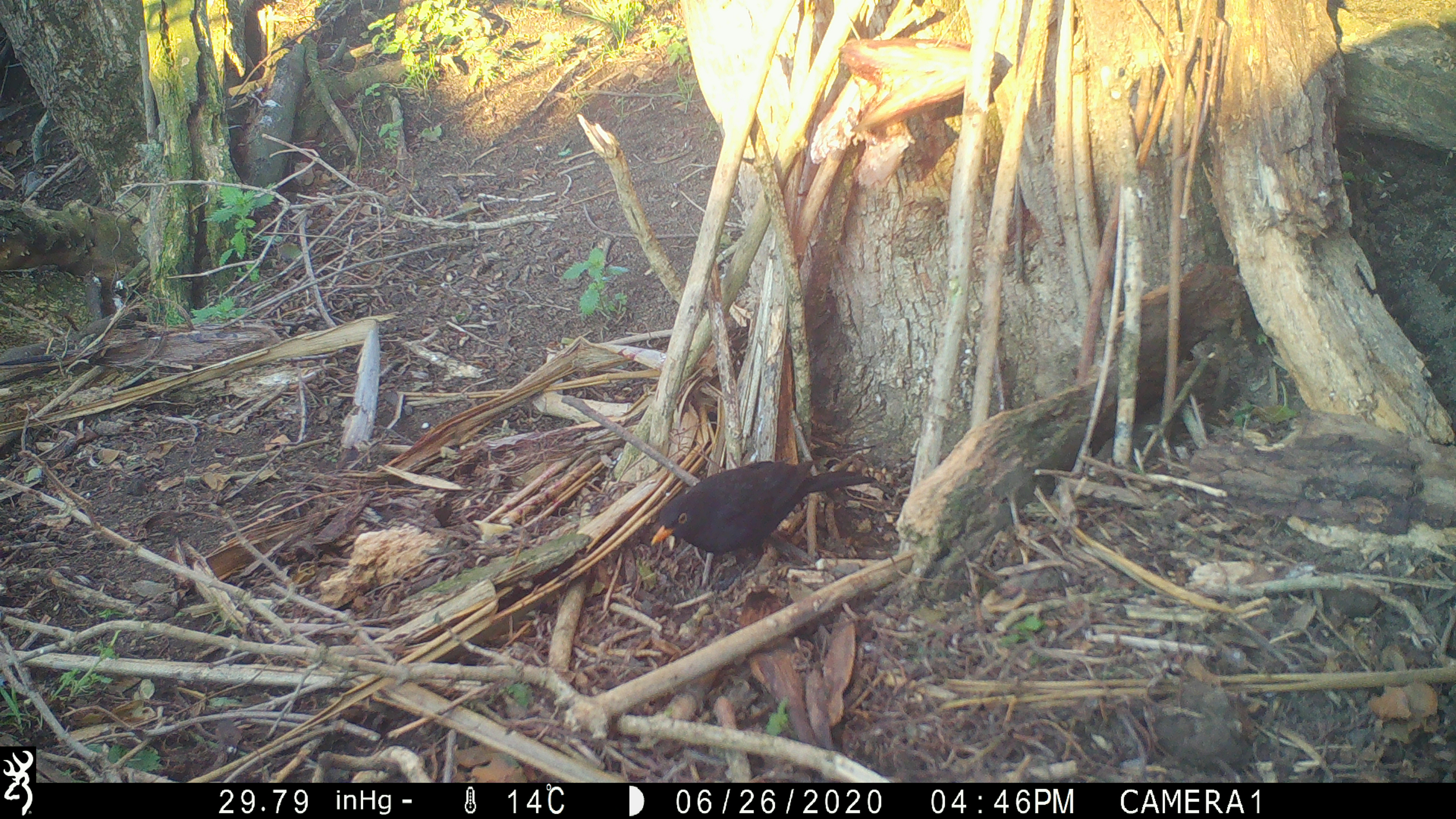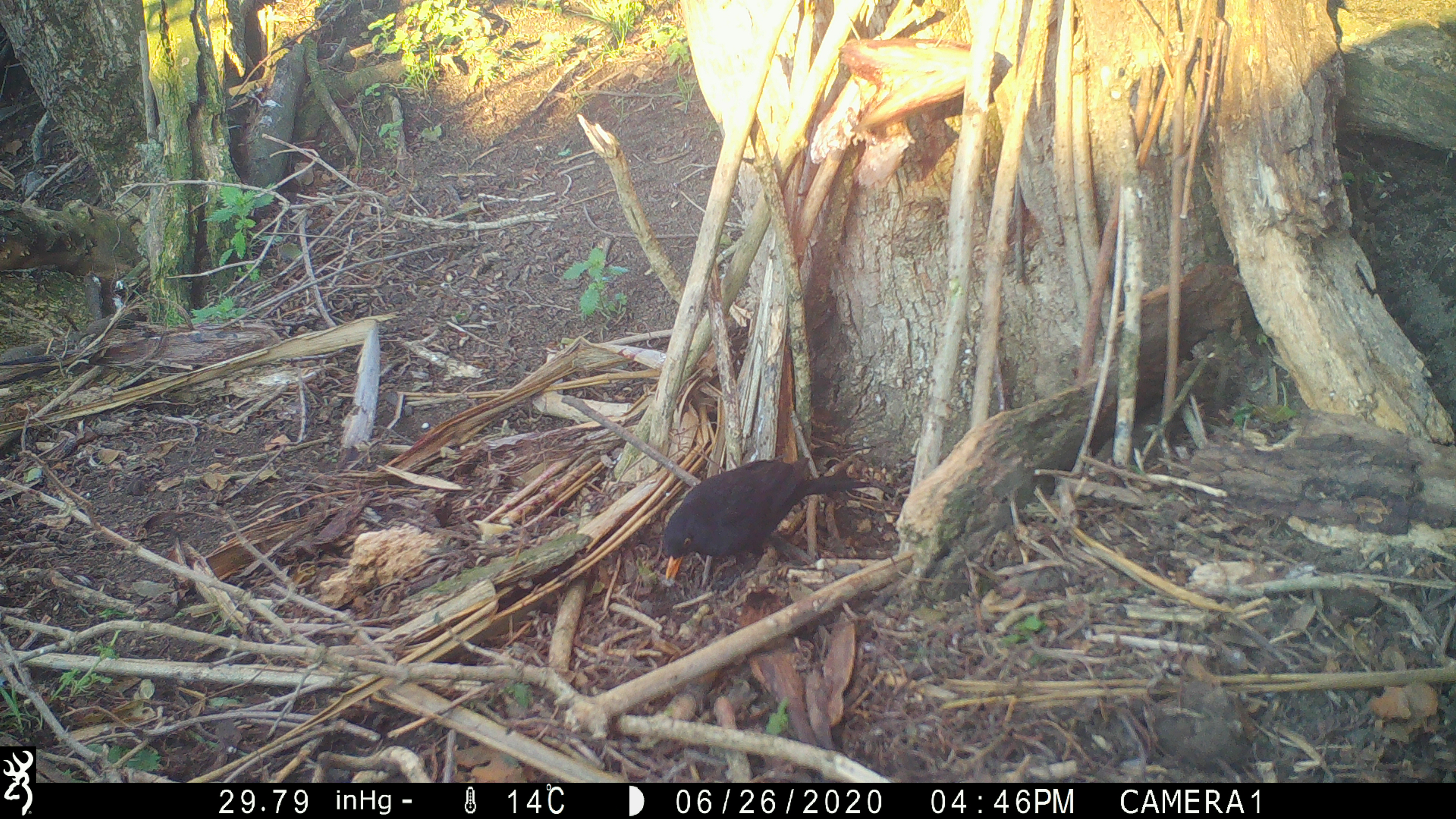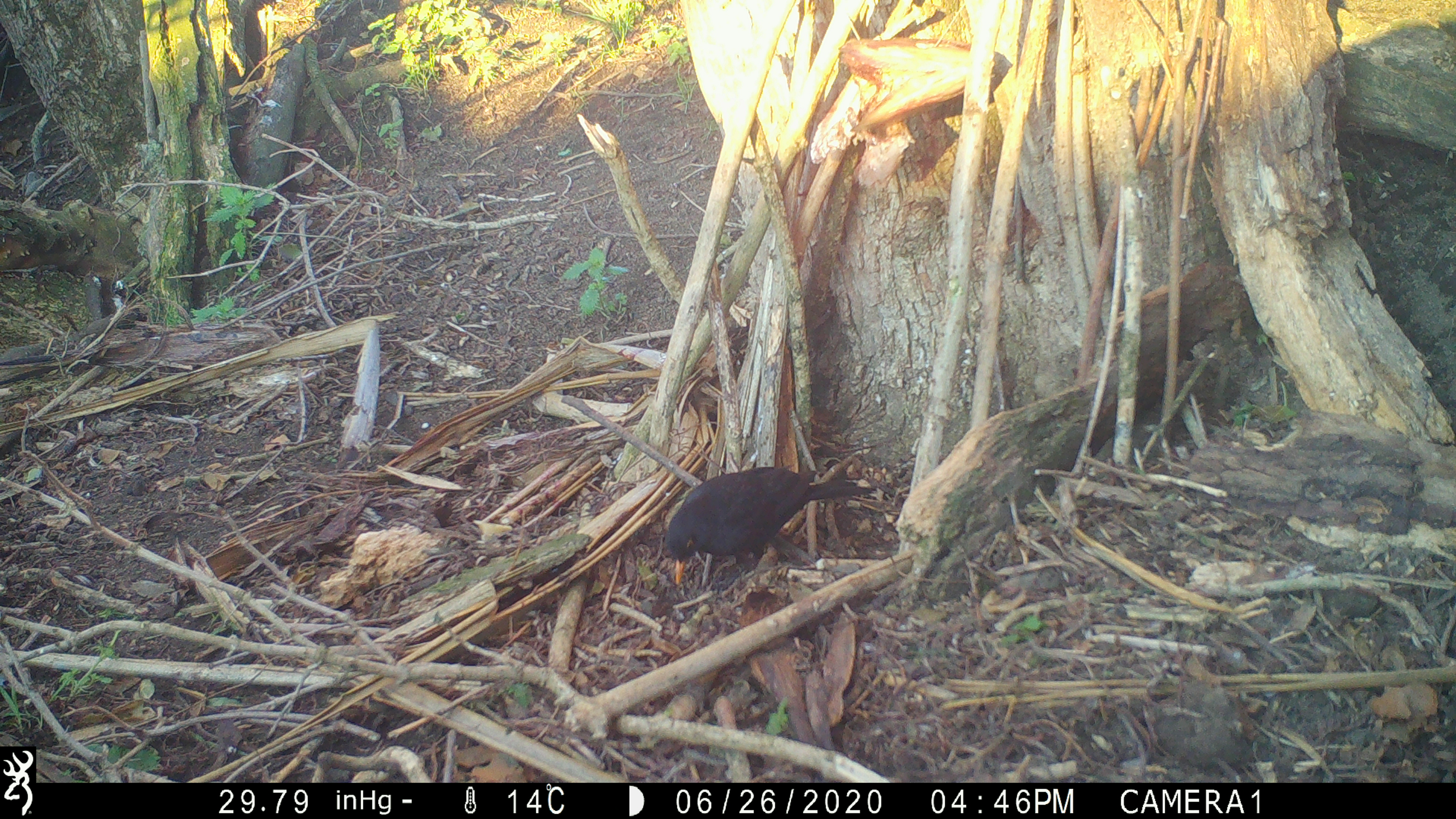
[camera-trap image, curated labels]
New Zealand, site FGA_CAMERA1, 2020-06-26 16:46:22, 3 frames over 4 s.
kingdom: Animalia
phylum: Chordata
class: Aves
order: Passeriformes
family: Turdidae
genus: Turdus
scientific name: Turdus merula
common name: eurasian blackbird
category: blackbird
Blackbird (eurasian blackbird) (Turdus merula).